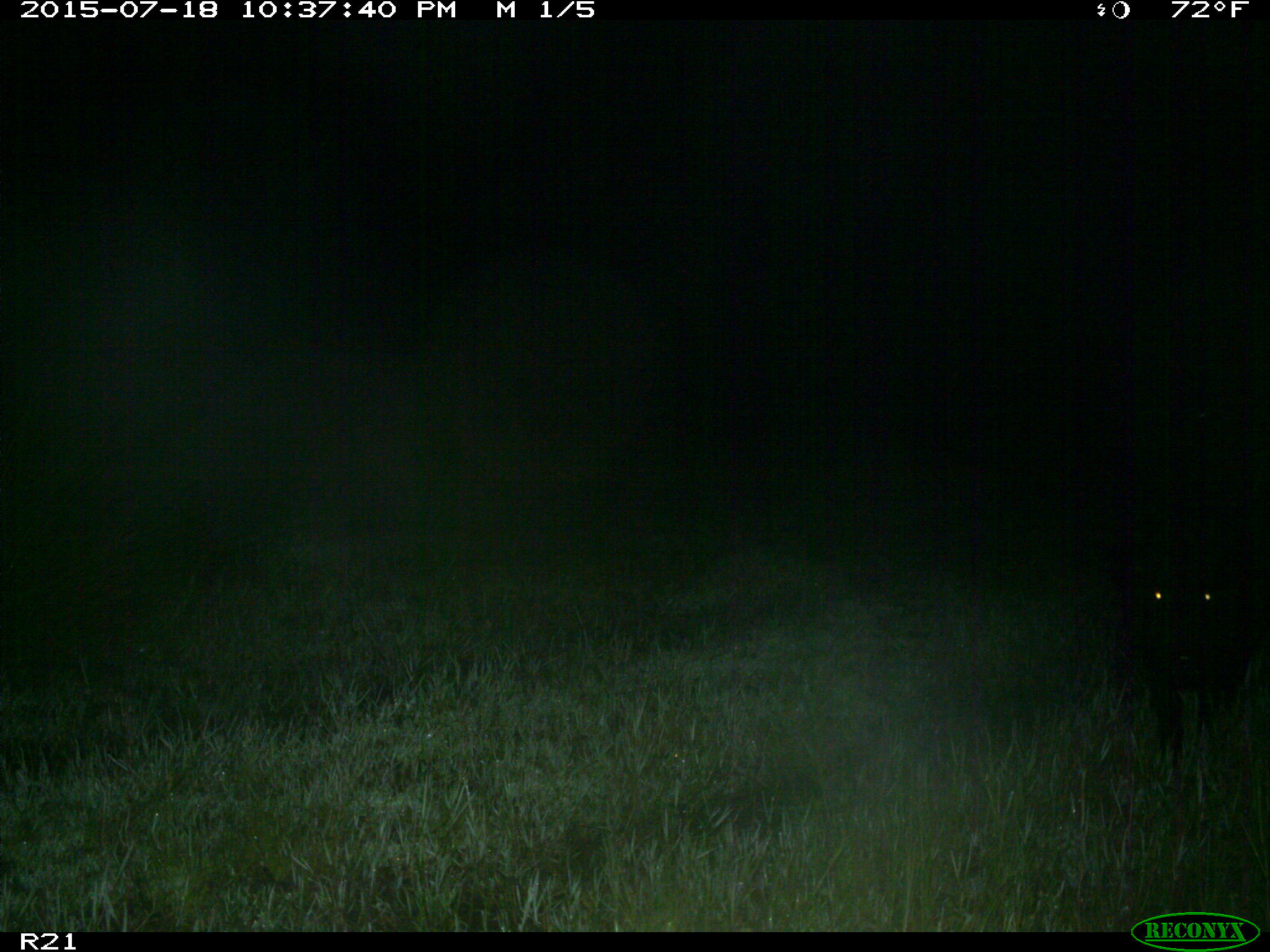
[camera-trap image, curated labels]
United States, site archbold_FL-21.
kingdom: Animalia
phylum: Chordata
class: Mammalia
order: Artiodactyla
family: Suidae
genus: Sus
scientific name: Sus scrofa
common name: wild boar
Sus scrofa (wild boar).